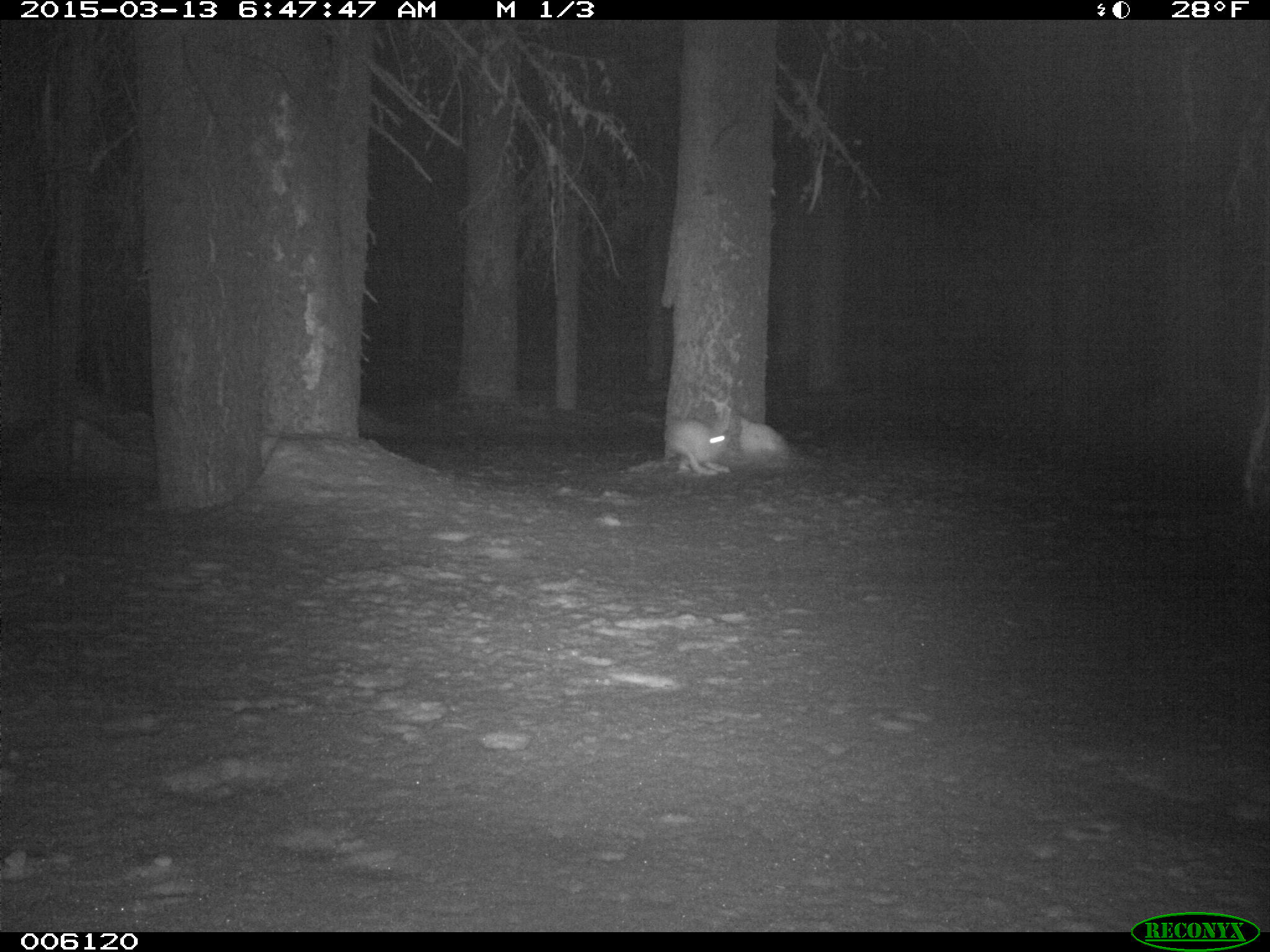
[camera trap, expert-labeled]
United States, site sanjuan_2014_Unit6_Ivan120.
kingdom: Animalia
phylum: Chordata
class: Mammalia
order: Lagomorpha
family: Leporidae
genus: Lepus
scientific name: Lepus americanus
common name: snowshoe hare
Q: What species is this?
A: Lepus americanus (snowshoe hare).